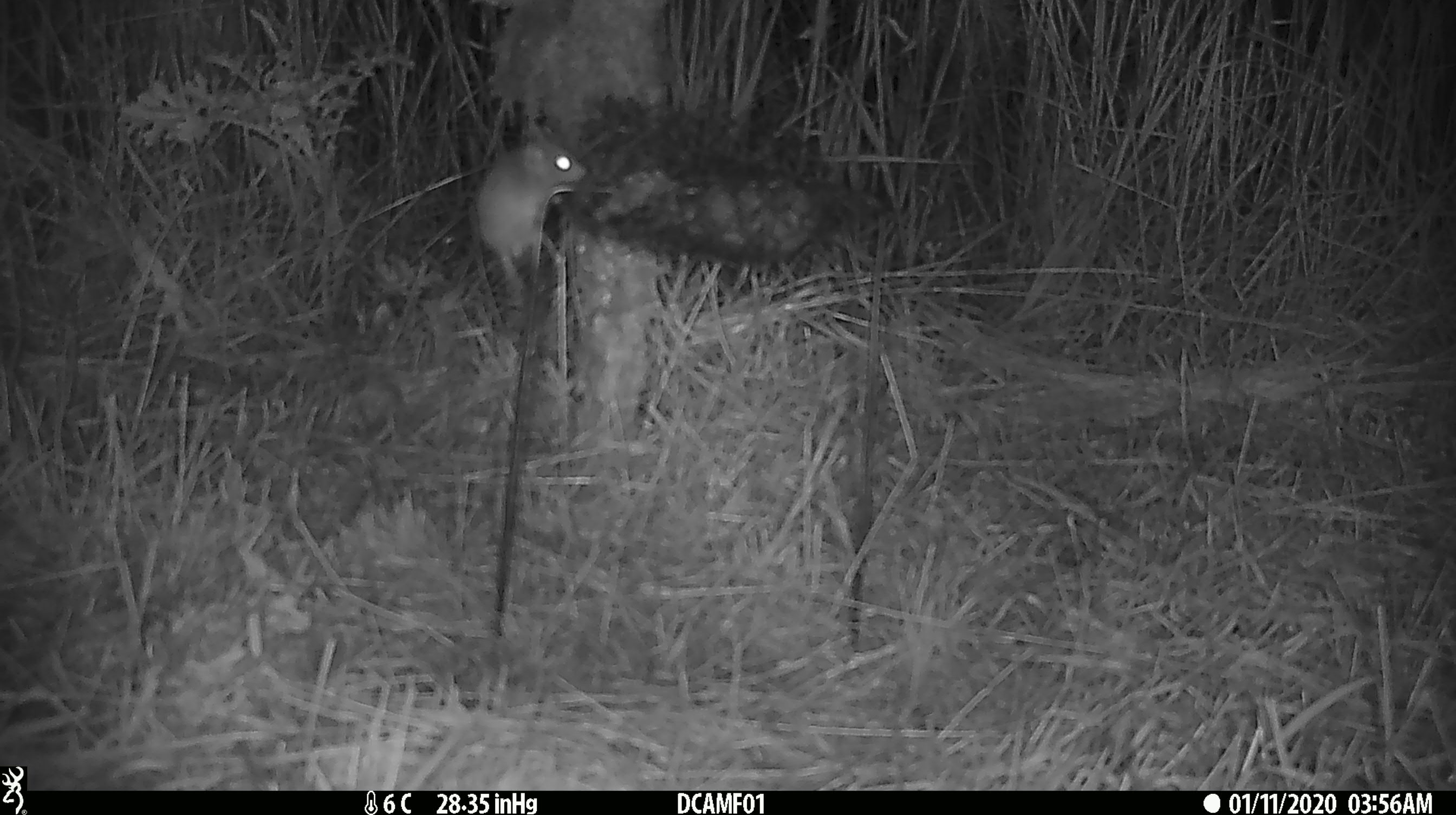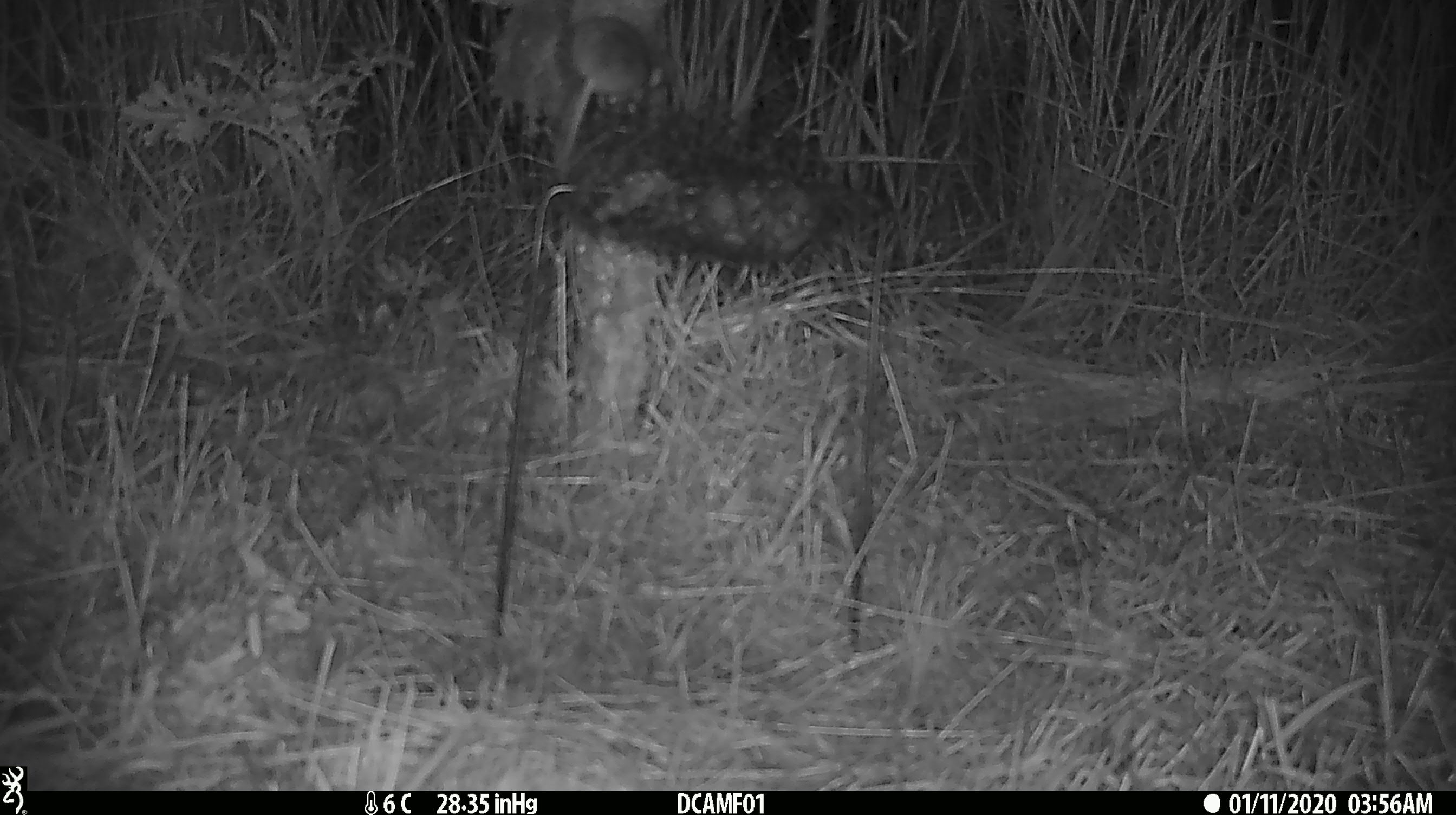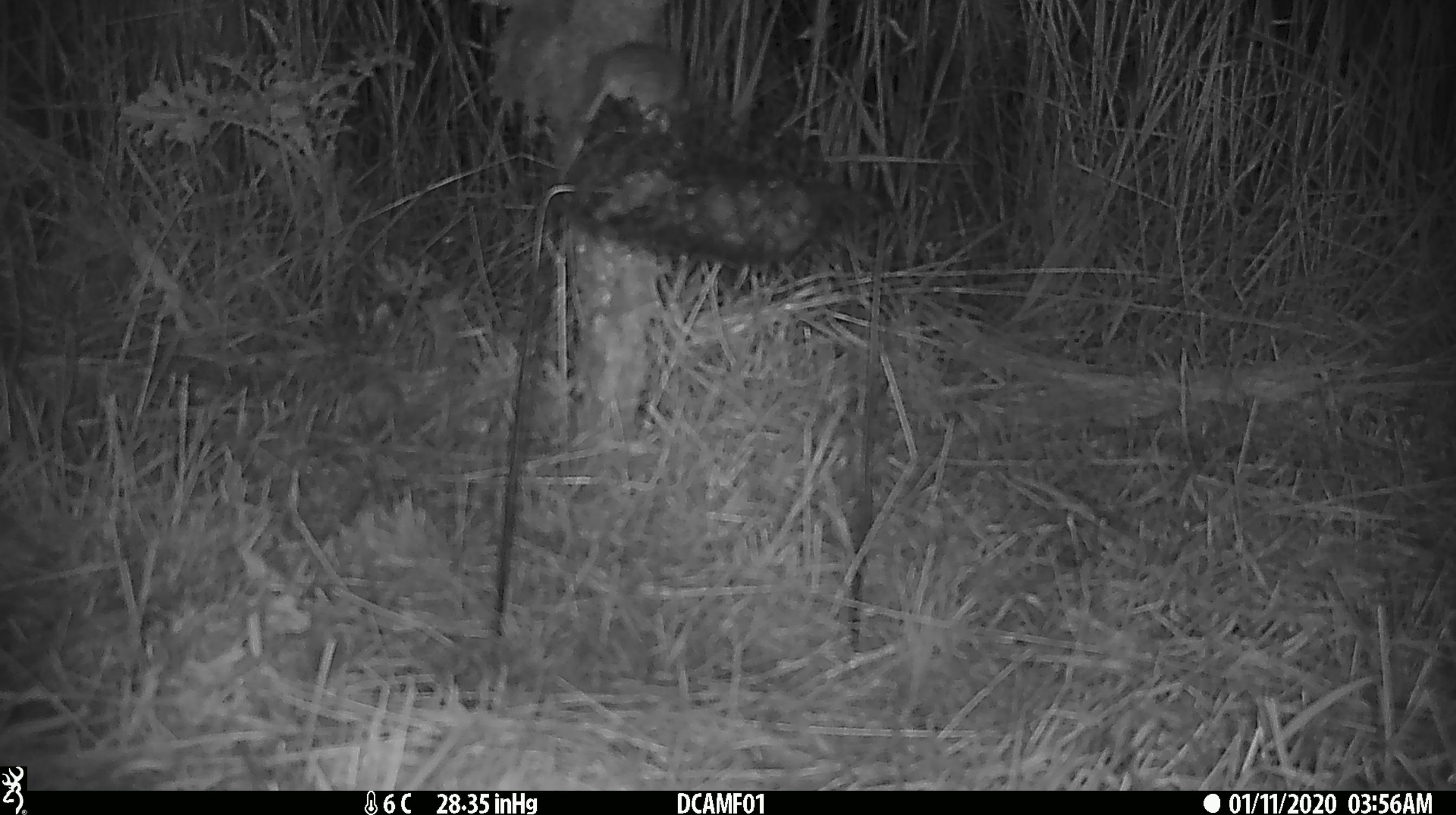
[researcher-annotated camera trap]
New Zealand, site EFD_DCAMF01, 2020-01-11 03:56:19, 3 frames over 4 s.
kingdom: Animalia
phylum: Chordata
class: Mammalia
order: Rodentia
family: Muridae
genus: Mus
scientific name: Mus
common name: mouse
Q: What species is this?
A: Mouse (Mus).